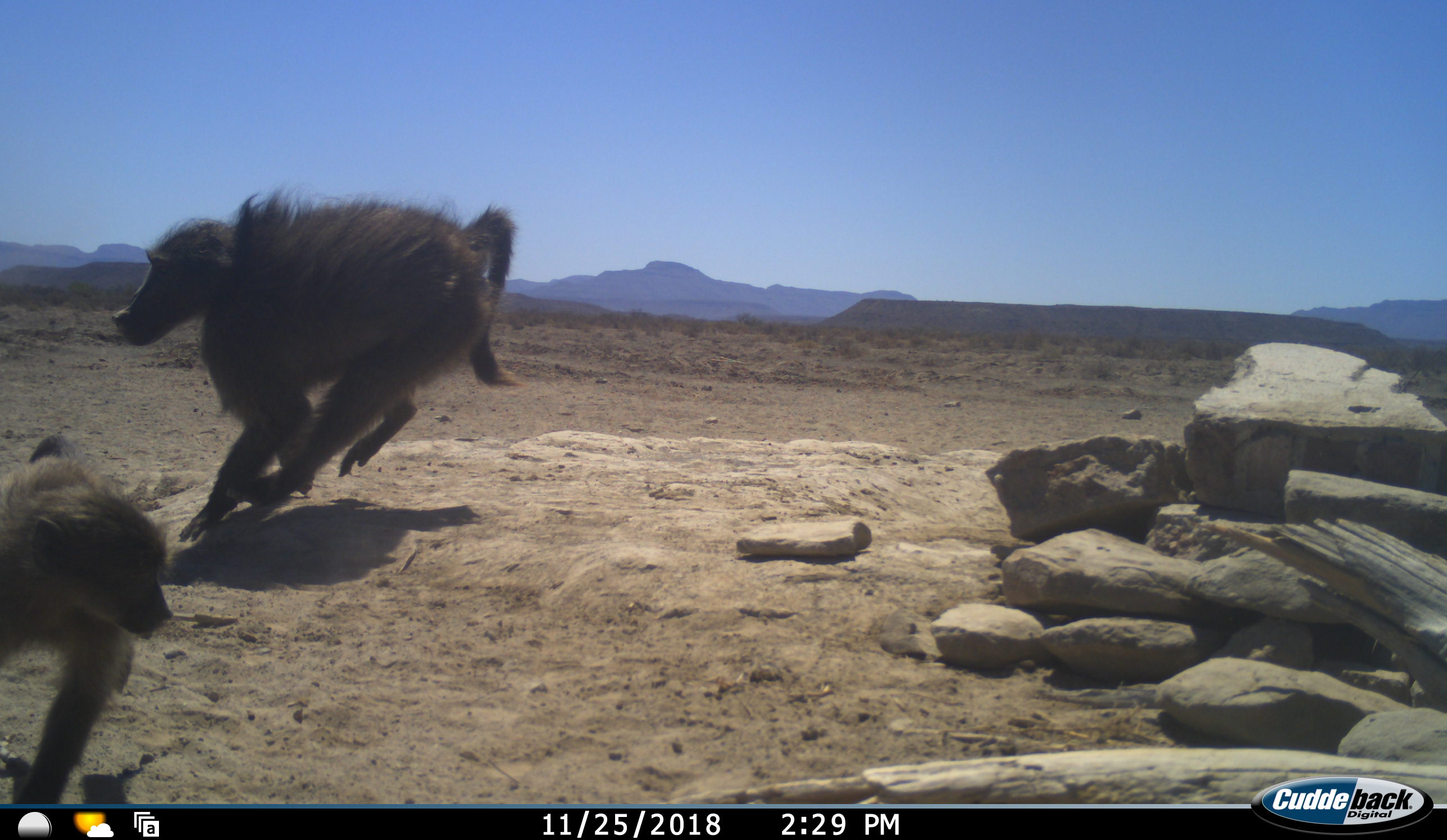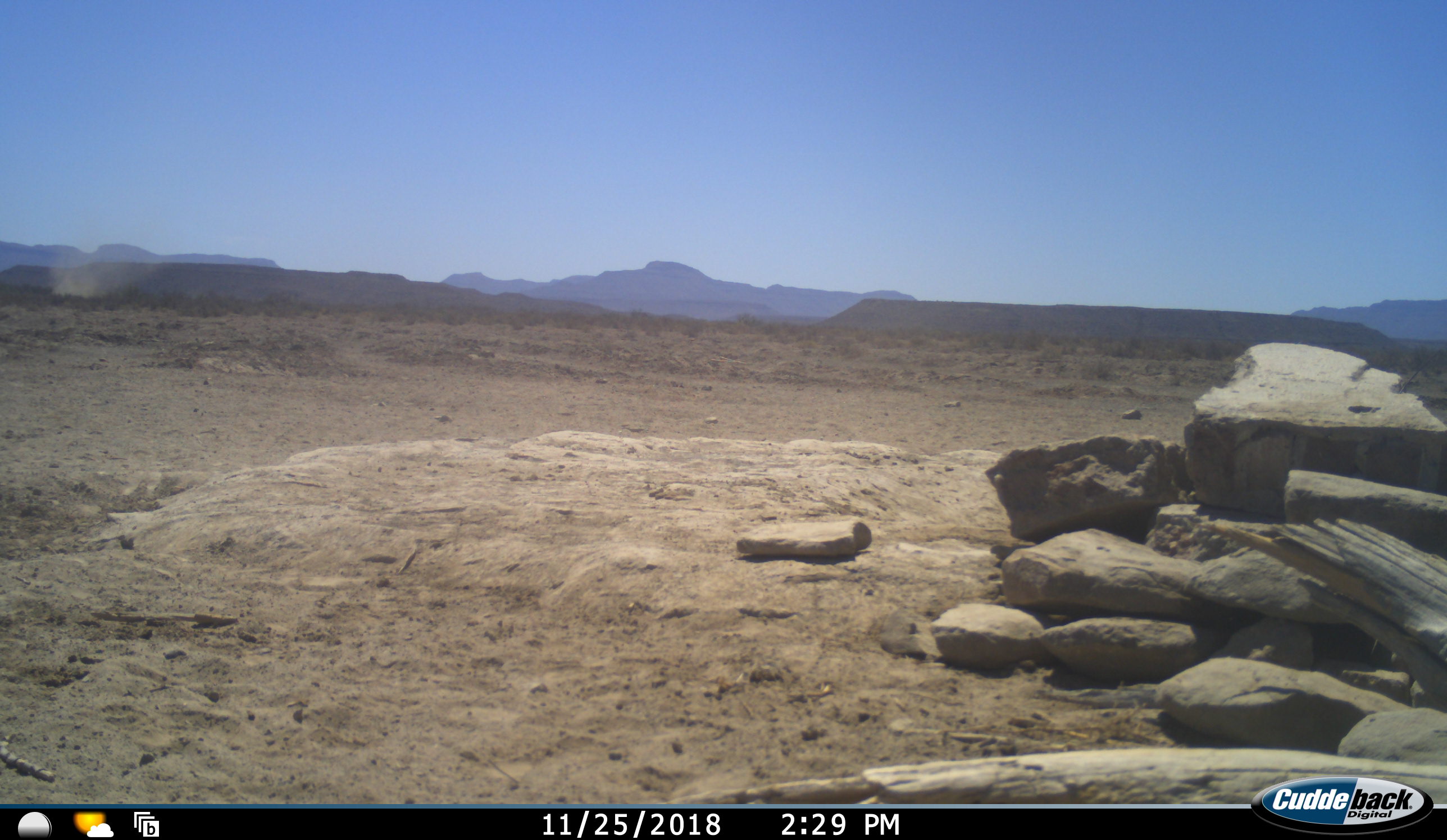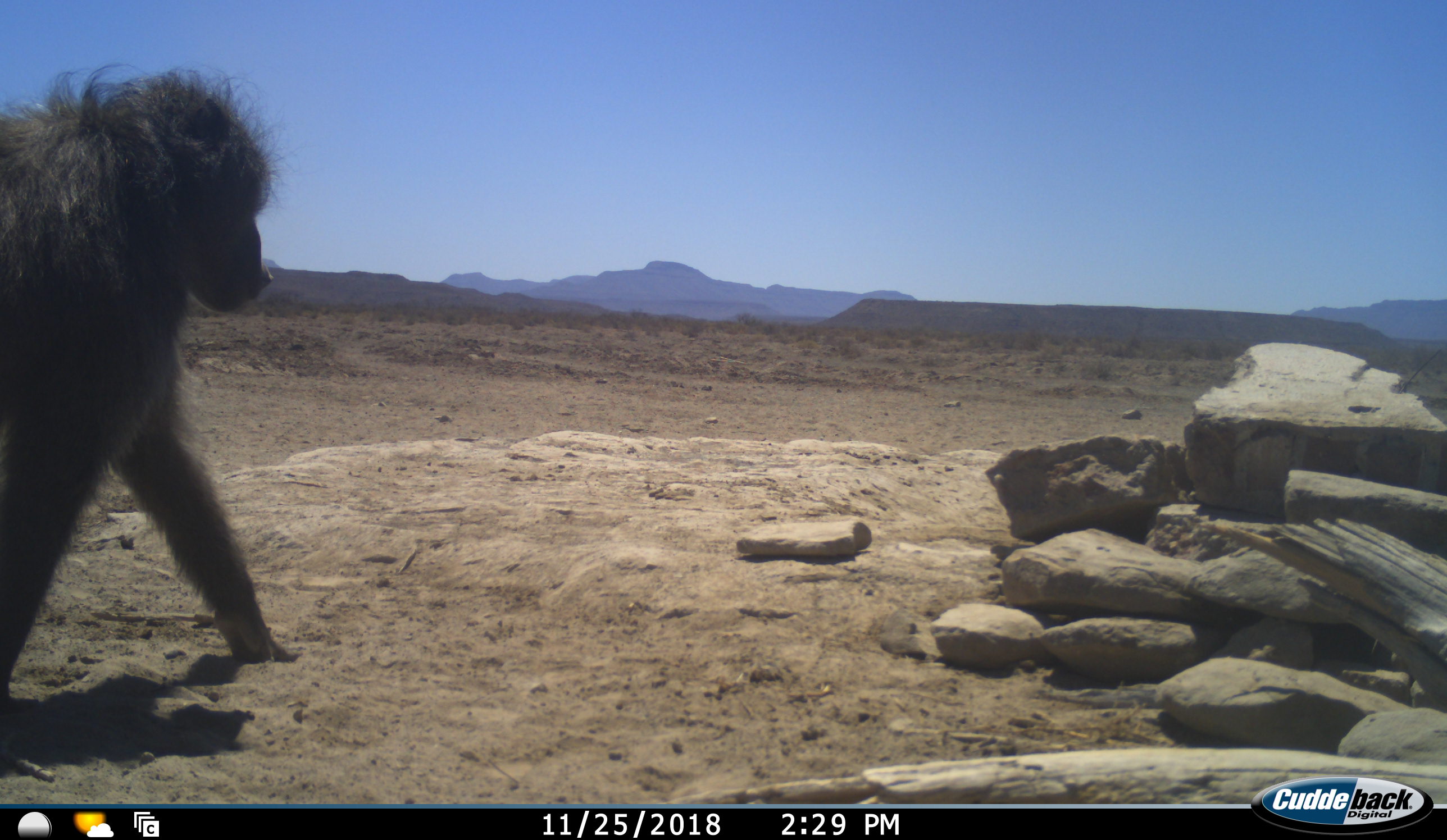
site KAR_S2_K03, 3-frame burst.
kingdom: Animalia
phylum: Chordata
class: Mammalia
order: Primates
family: Cercopithecidae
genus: Papio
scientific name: Papio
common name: baboon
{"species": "baboon (Papio)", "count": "2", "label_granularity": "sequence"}